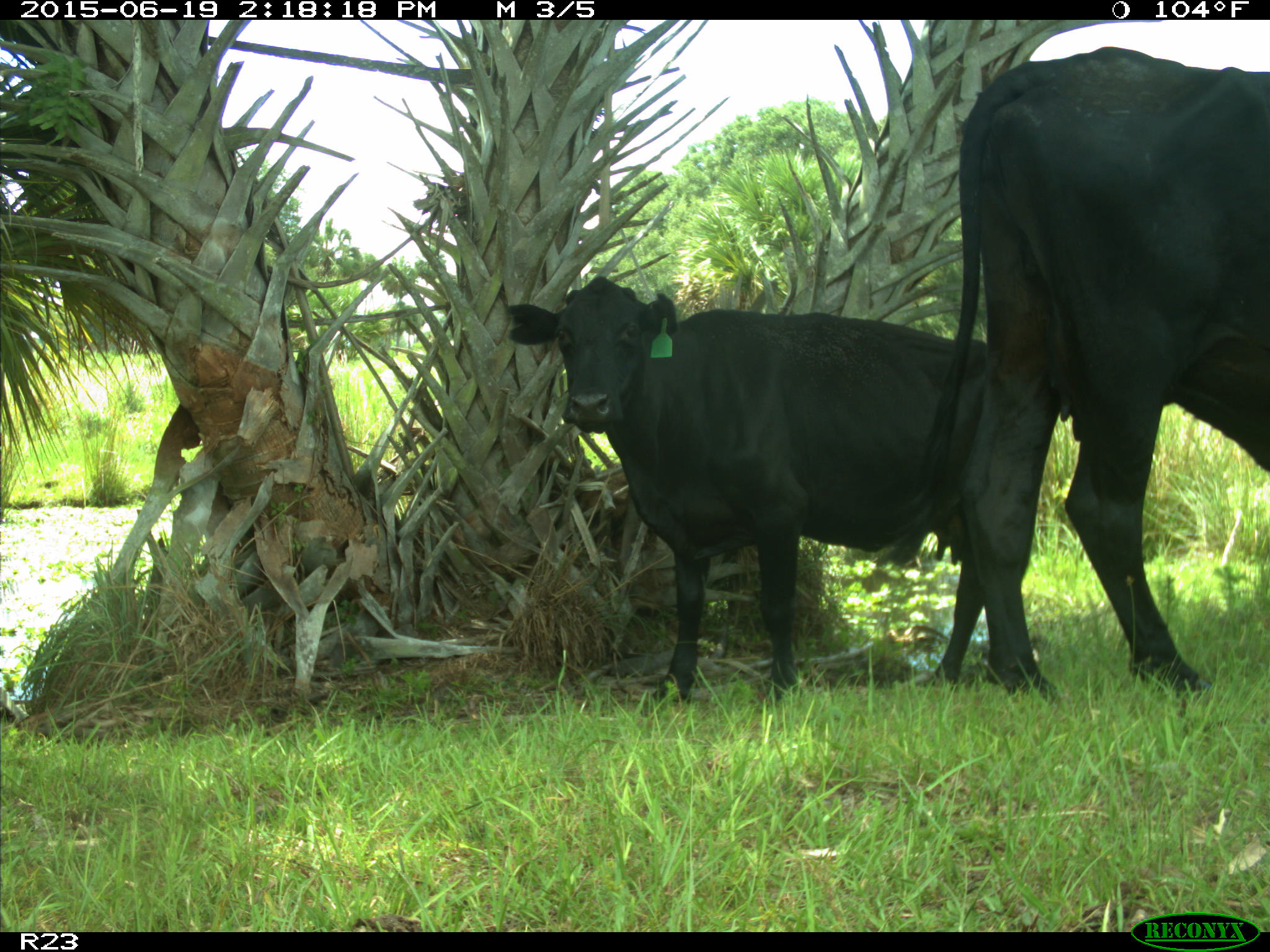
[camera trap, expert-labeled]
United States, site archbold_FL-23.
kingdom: Animalia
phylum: Chordata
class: Mammalia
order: Artiodactyla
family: Bovidae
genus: Bos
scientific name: Bos taurus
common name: domestic cow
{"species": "Bos taurus (domestic cow)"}